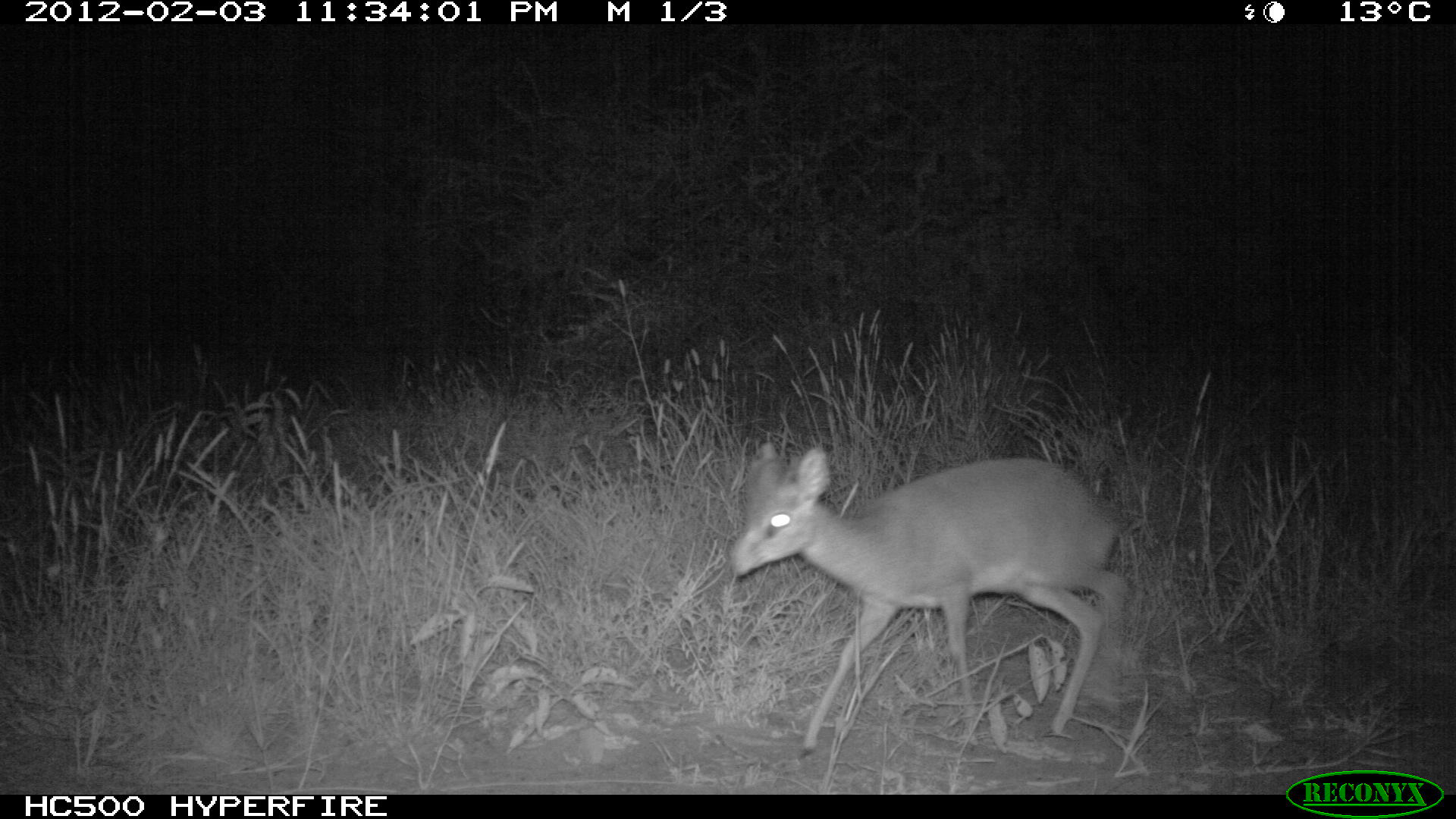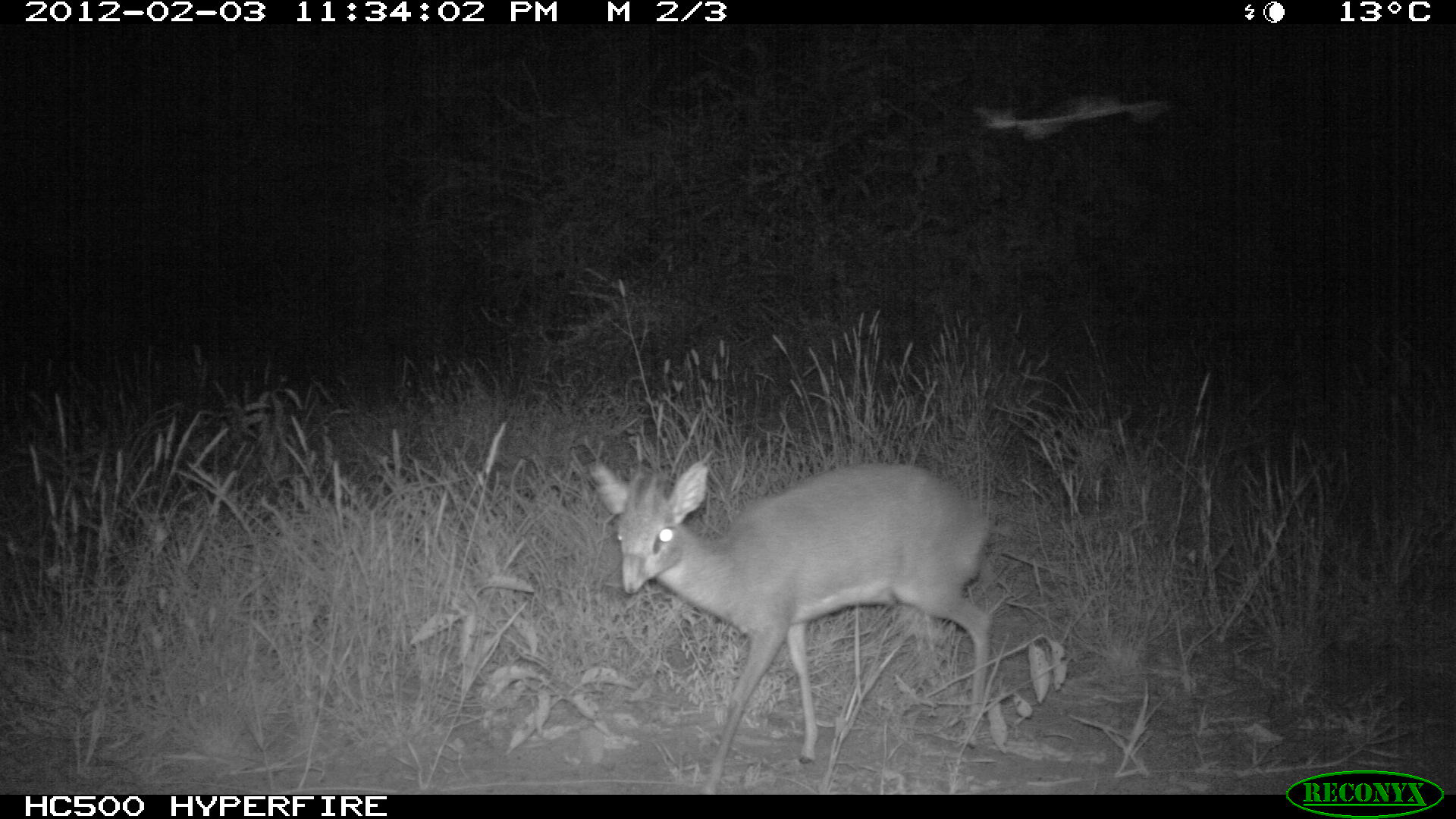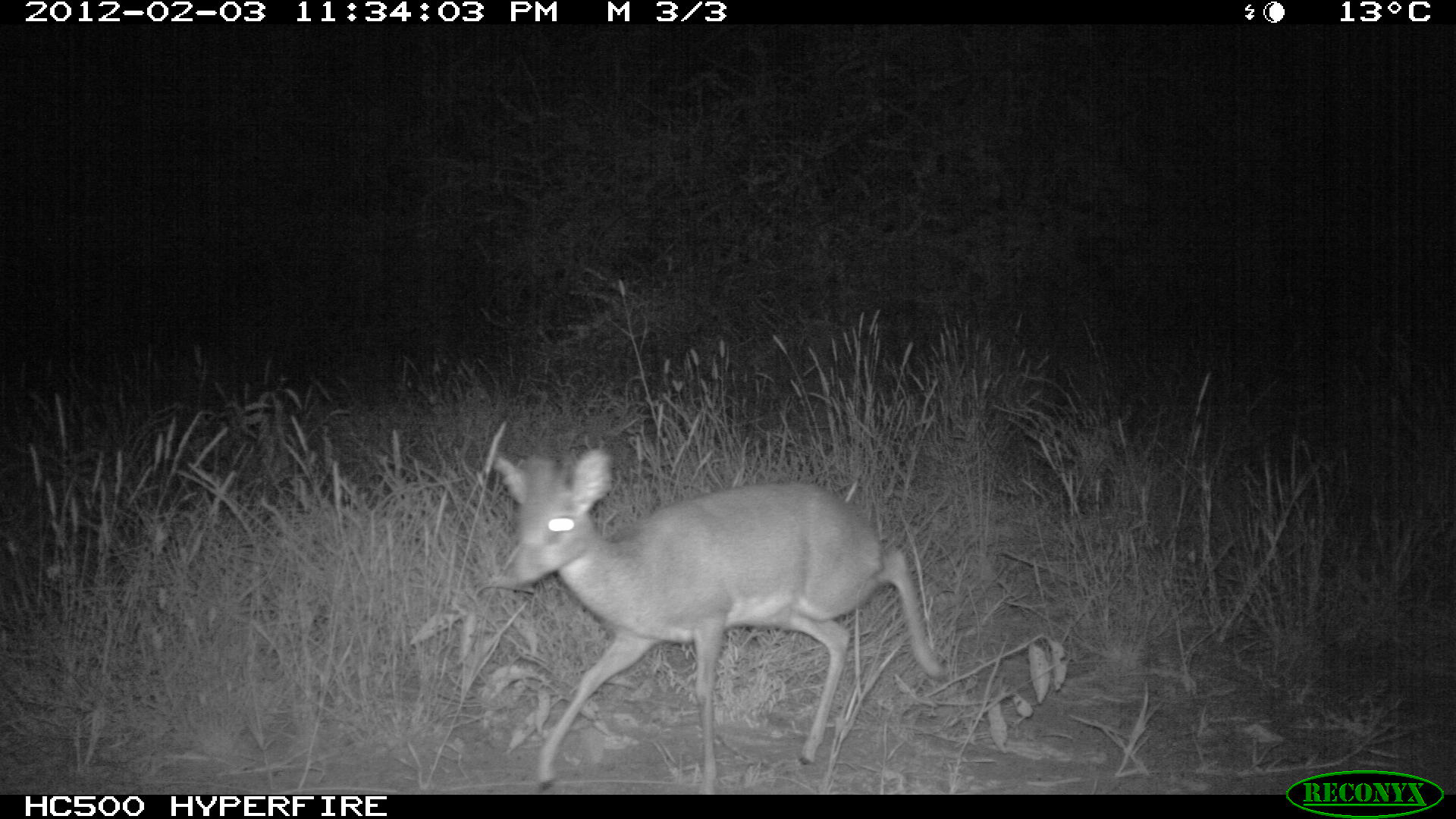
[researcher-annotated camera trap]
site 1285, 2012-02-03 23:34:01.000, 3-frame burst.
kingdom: Animalia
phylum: Chordata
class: Mammalia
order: Artiodactyla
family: Bovidae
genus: Madoqua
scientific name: Madoqua guentheri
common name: günther's dik-dik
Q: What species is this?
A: Madoqua guentheri (günther's dik-dik).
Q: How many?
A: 1.